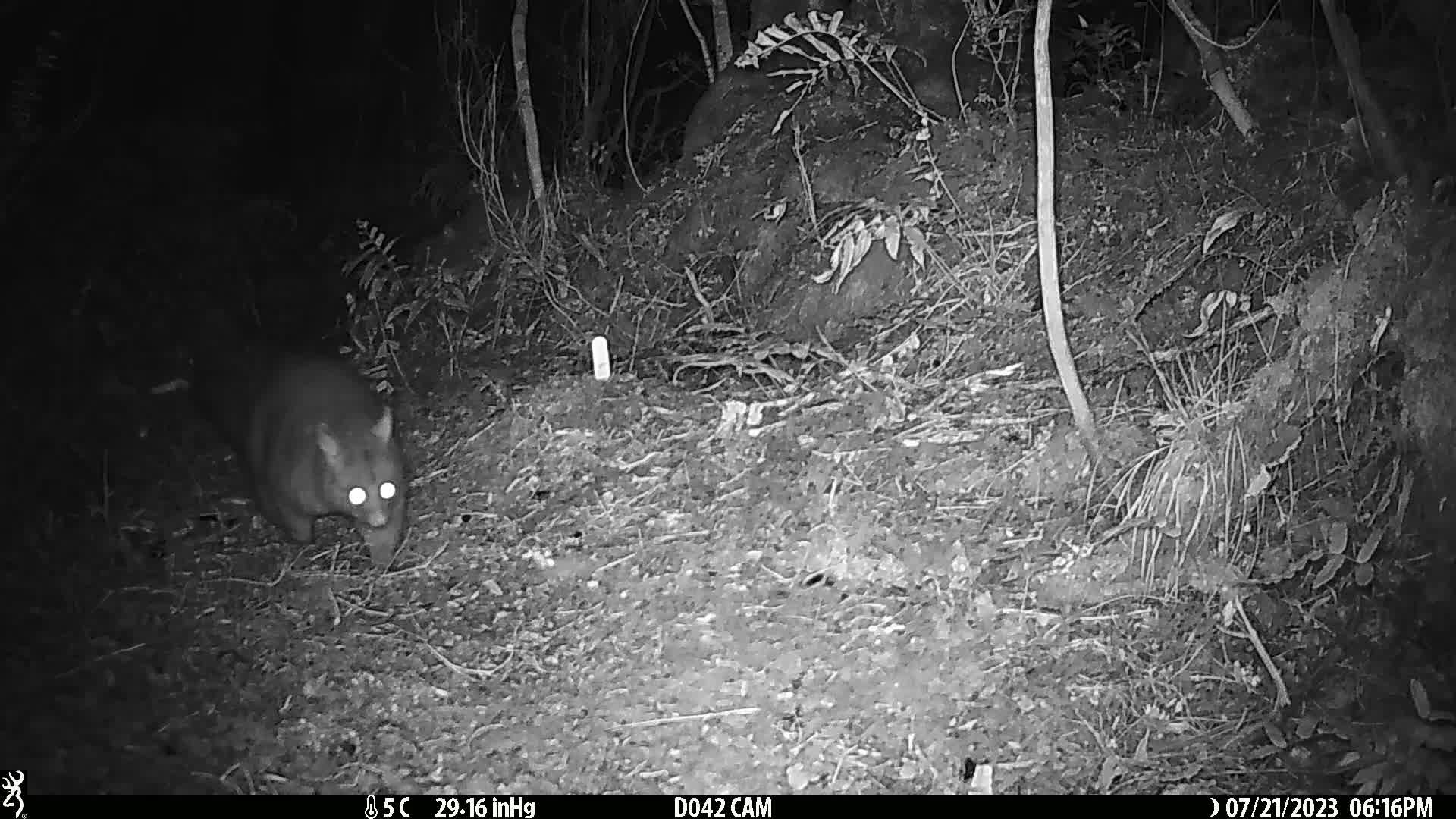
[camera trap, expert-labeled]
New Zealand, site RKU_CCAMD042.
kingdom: Animalia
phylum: Chordata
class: Mammalia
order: Diprotodontia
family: Phalangeridae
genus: Trichosurus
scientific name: Trichosurus vulpecula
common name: common brushtail possum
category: possum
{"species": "possum (common brushtail possum) (Trichosurus vulpecula)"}